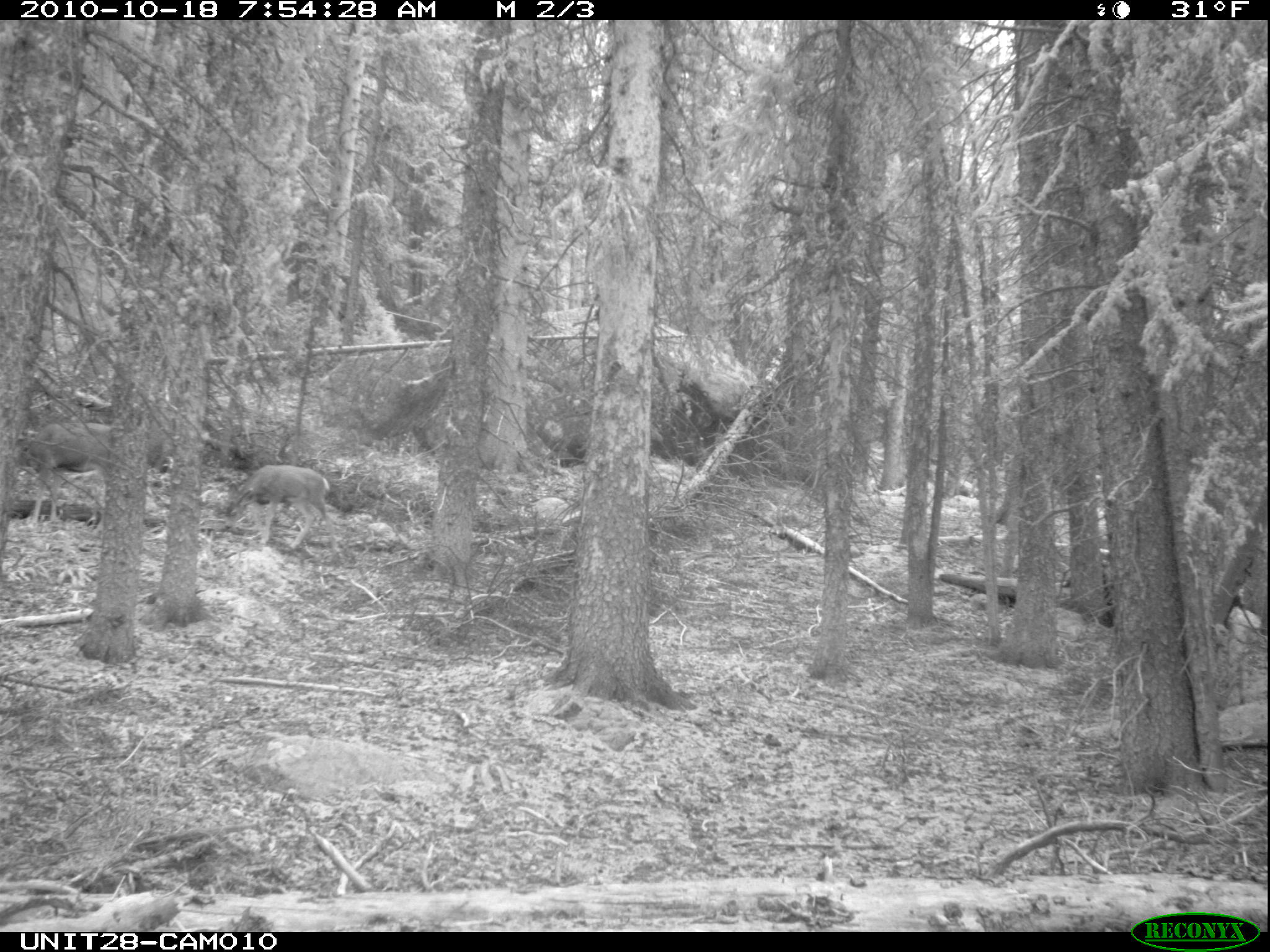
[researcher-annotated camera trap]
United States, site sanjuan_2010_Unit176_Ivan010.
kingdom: Animalia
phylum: Chordata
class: Mammalia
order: Artiodactyla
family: Cervidae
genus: Odocoileus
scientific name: Odocoileus hemionus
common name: mule deer